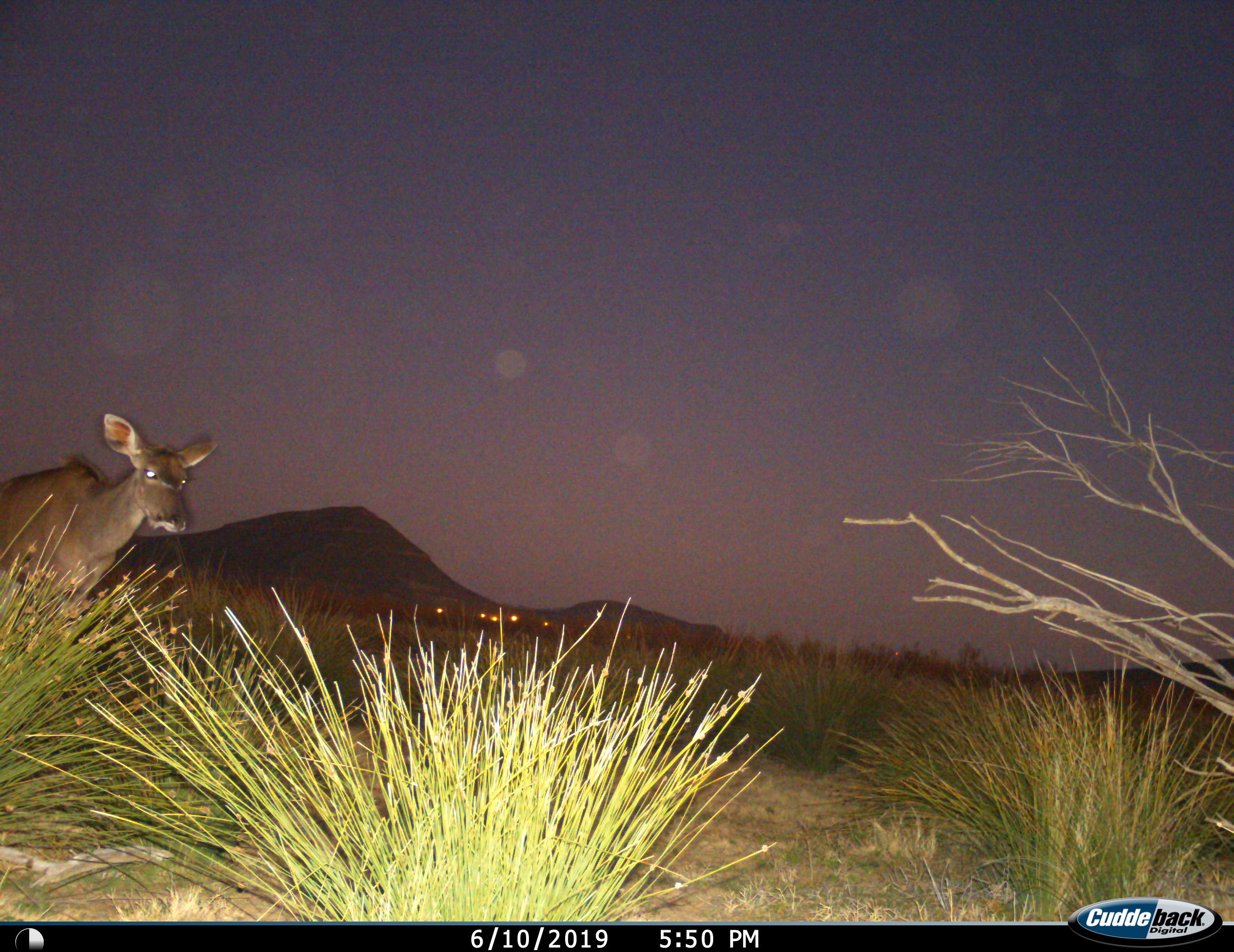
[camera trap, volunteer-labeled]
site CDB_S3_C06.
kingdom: Animalia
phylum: Chordata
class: Mammalia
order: Artiodactyla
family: Bovidae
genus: Tragelaphus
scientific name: Tragelaphus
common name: kudu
Kudu (Tragelaphus), count 1. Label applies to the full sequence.